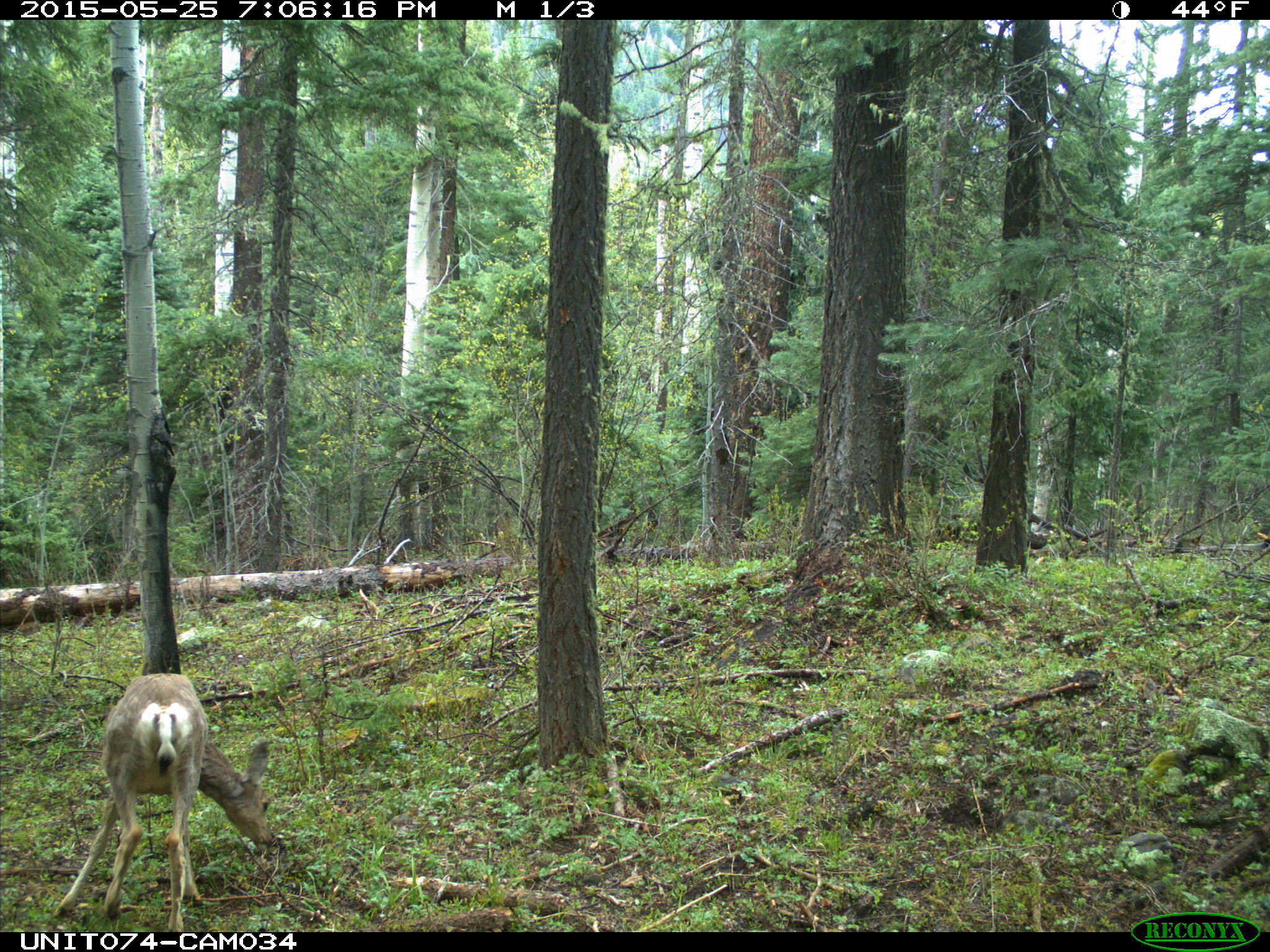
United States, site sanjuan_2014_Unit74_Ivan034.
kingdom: Animalia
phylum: Chordata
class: Mammalia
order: Artiodactyla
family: Cervidae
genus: Odocoileus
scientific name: Odocoileus hemionus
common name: mule deer